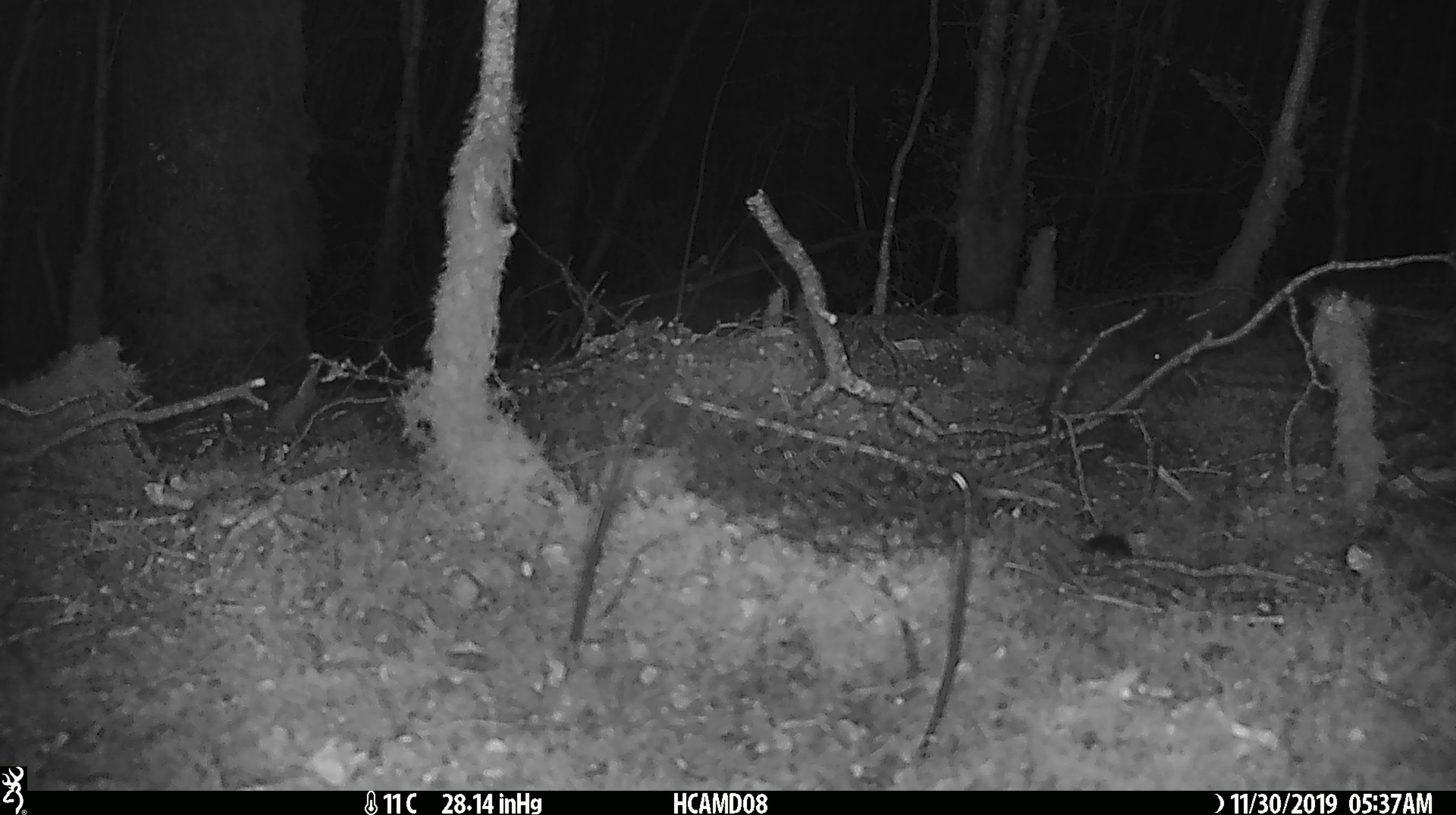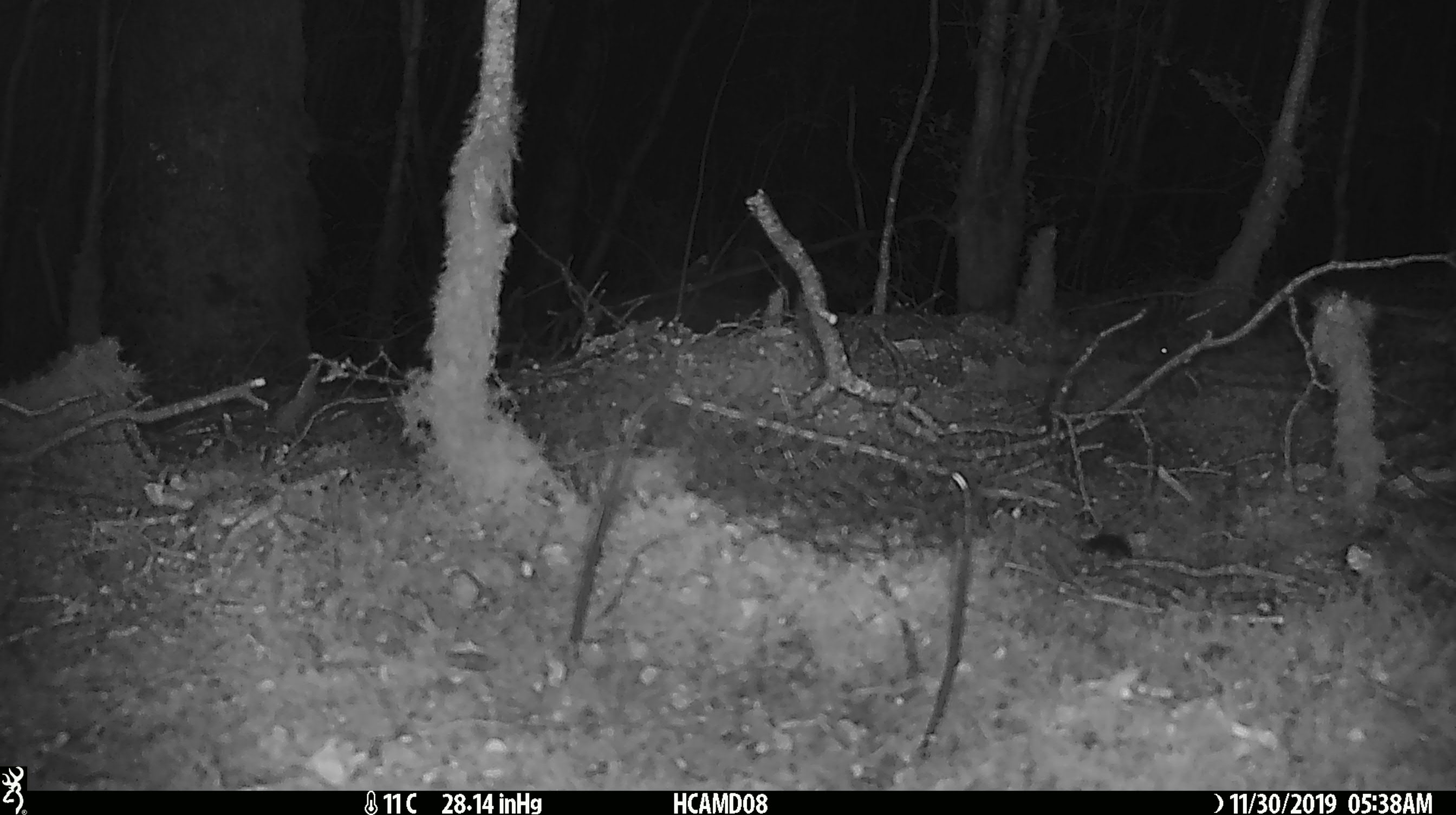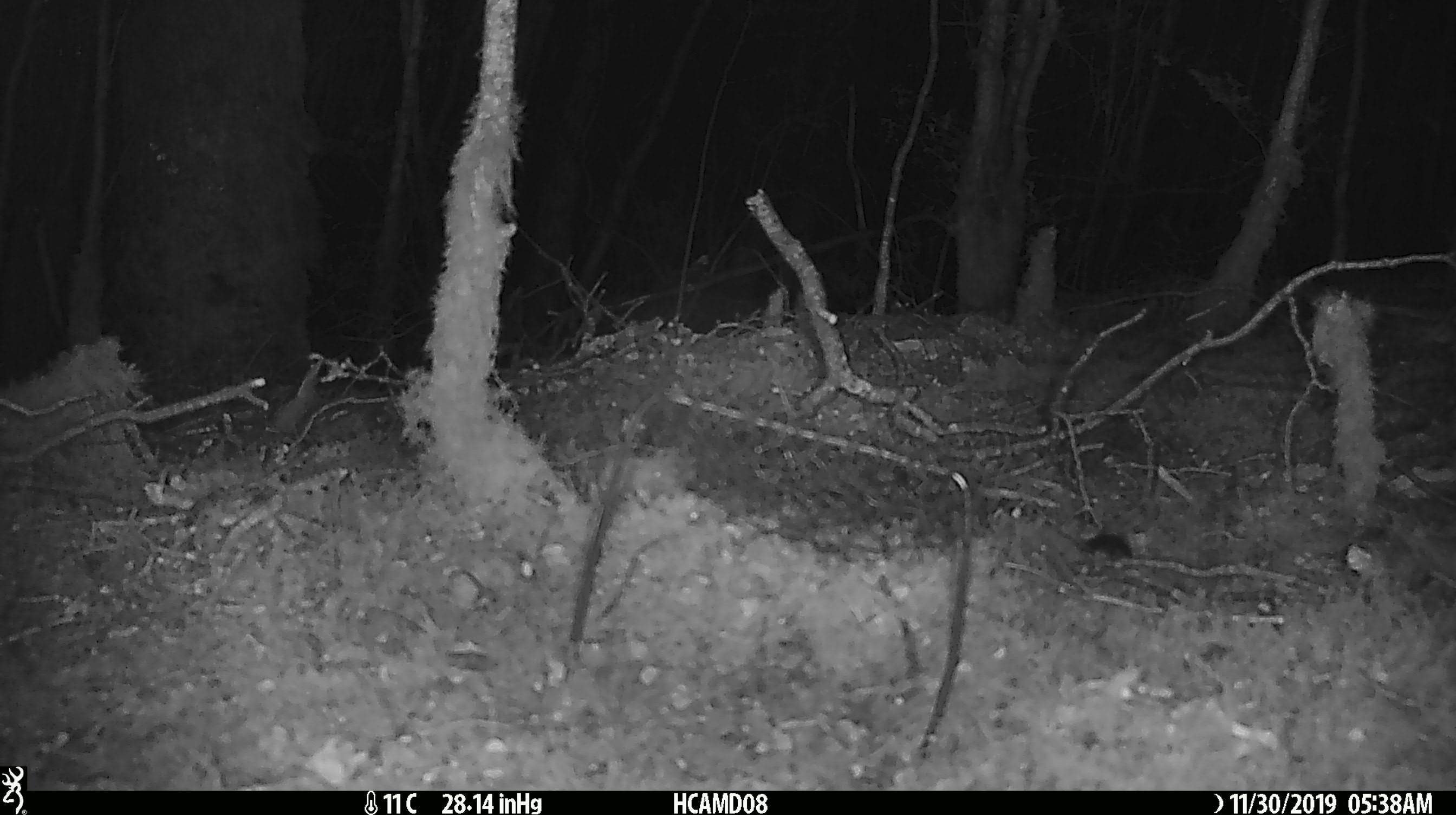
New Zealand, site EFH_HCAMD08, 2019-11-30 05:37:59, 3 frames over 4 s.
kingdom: Animalia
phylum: Chordata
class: Mammalia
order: Rodentia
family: Muridae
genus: Mus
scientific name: Mus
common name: mouse